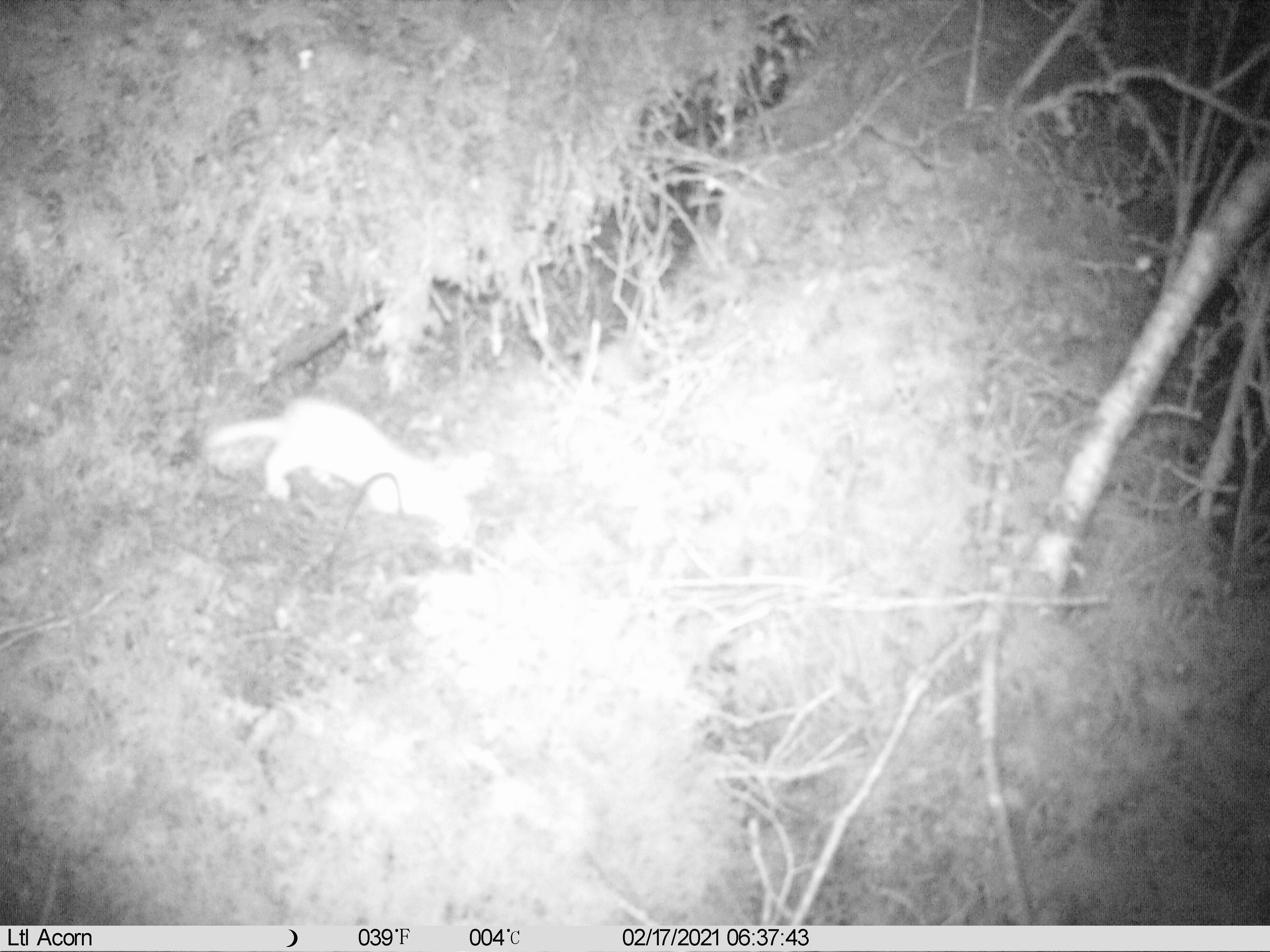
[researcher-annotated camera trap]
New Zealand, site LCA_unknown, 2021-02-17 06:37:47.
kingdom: Animalia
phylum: Chordata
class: Mammalia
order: Carnivora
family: Mustelidae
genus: Mustela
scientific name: Mustela erminea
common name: stoat